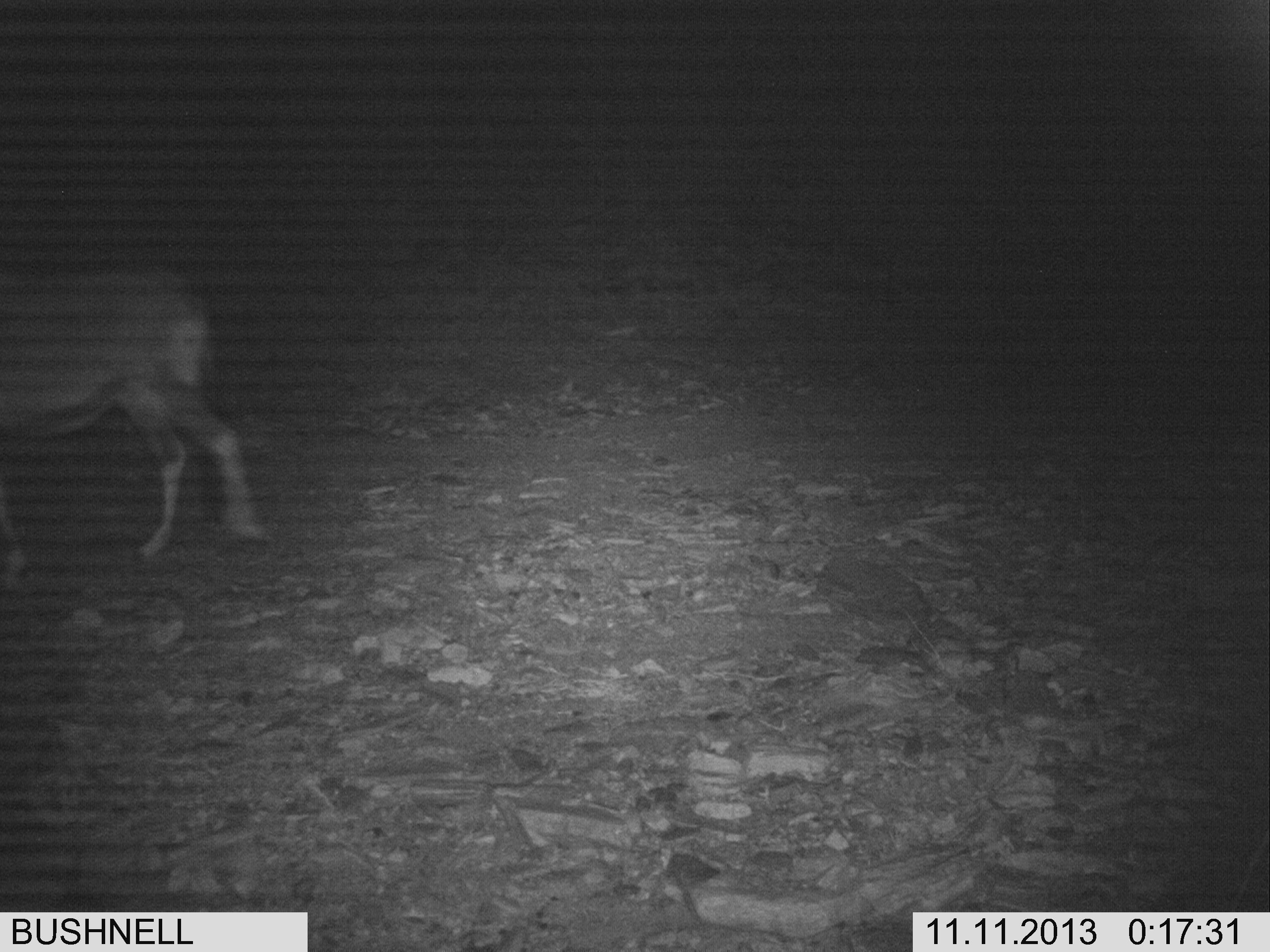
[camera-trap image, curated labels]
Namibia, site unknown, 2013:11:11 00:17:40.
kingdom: Animalia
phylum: Chordata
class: Mammalia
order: Artiodactyla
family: Bovidae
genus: Oryx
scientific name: Oryx gazella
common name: gemsbok